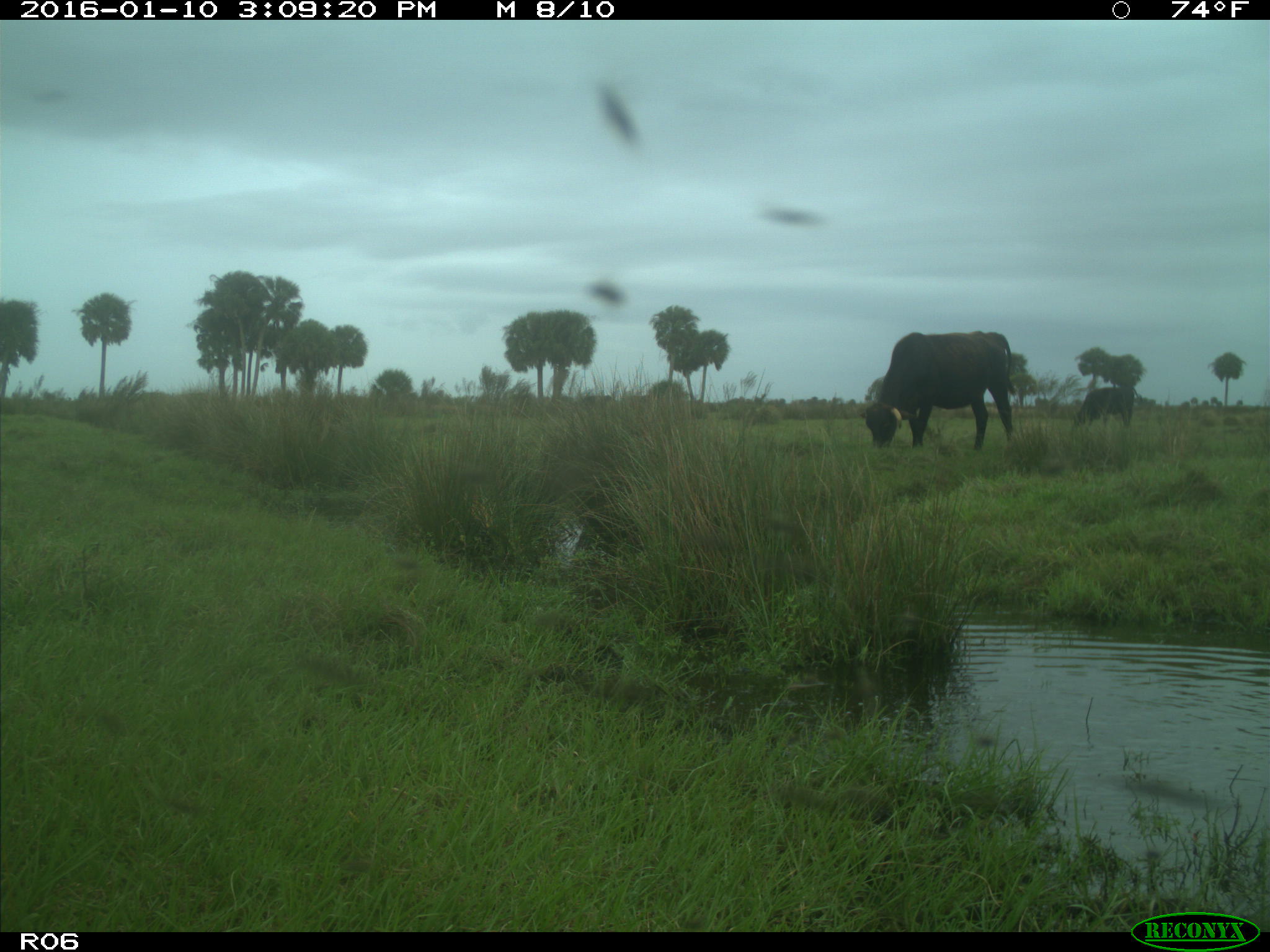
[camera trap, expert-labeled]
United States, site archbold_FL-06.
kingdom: Animalia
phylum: Chordata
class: Mammalia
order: Artiodactyla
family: Bovidae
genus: Bos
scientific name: Bos taurus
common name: domestic cow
Bos taurus (domestic cow).